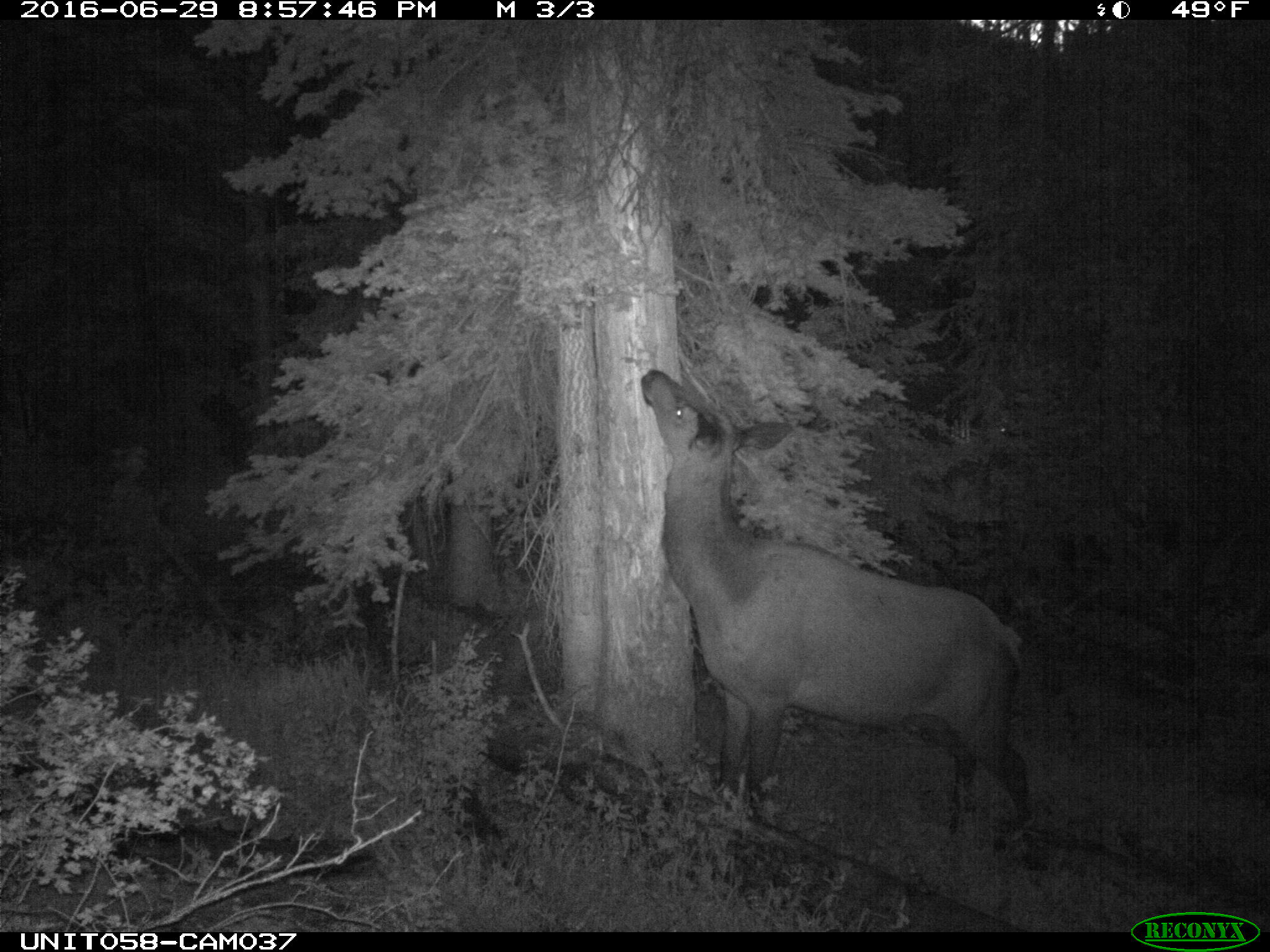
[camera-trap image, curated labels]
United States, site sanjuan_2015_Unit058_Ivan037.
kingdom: Animalia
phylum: Chordata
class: Mammalia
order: Artiodactyla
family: Cervidae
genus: Cervus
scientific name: Cervus elaphus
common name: red deer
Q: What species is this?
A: Cervus elaphus (red deer).